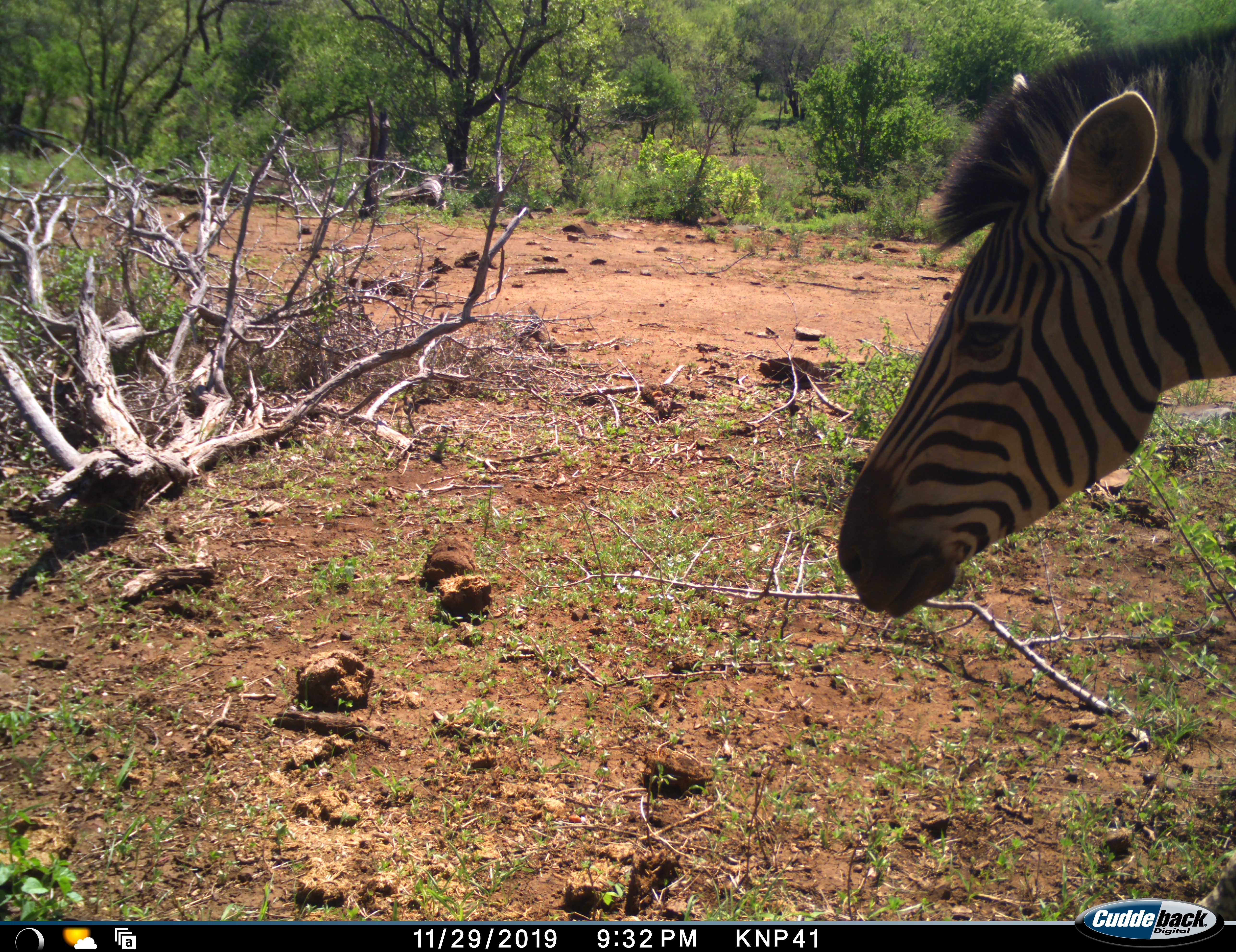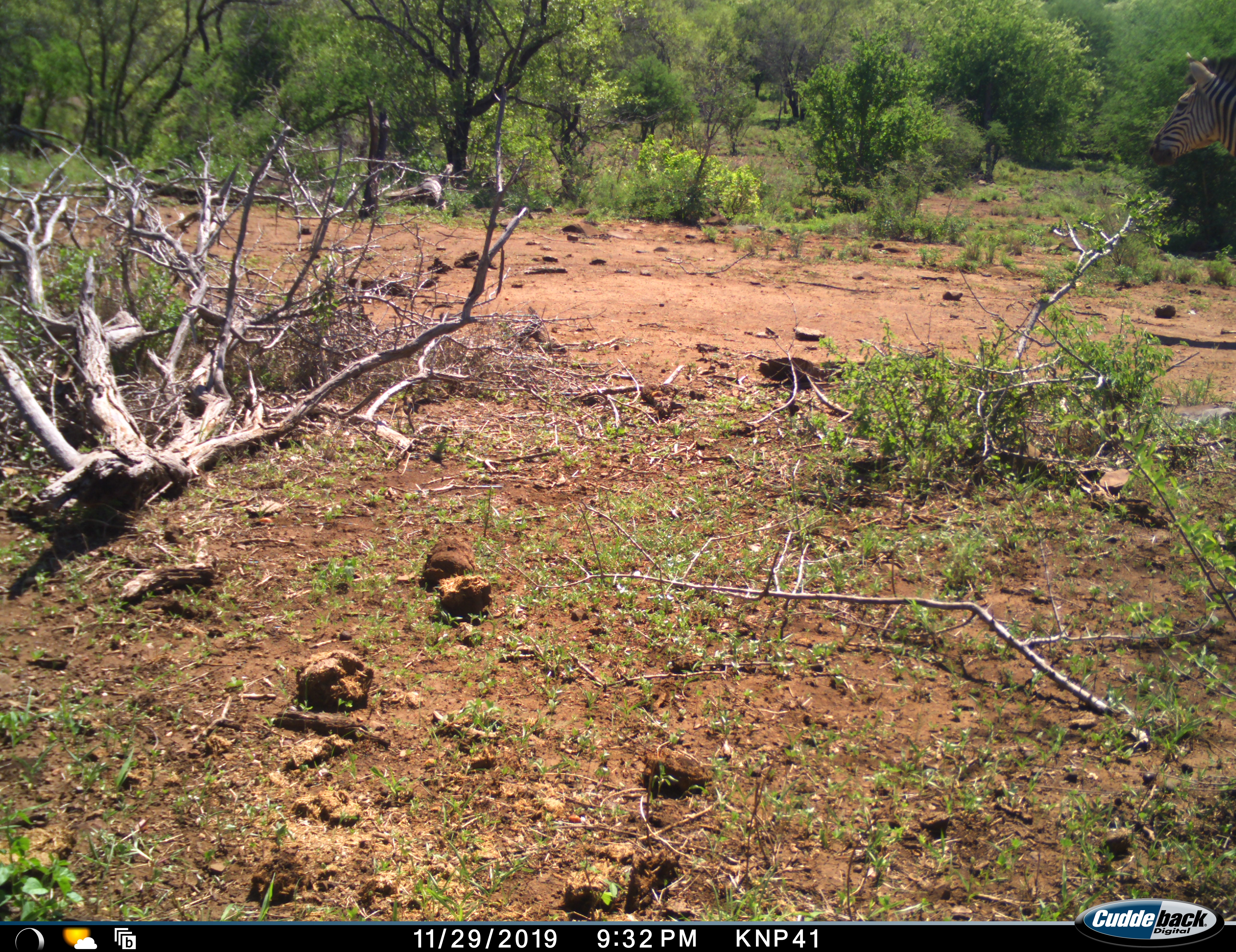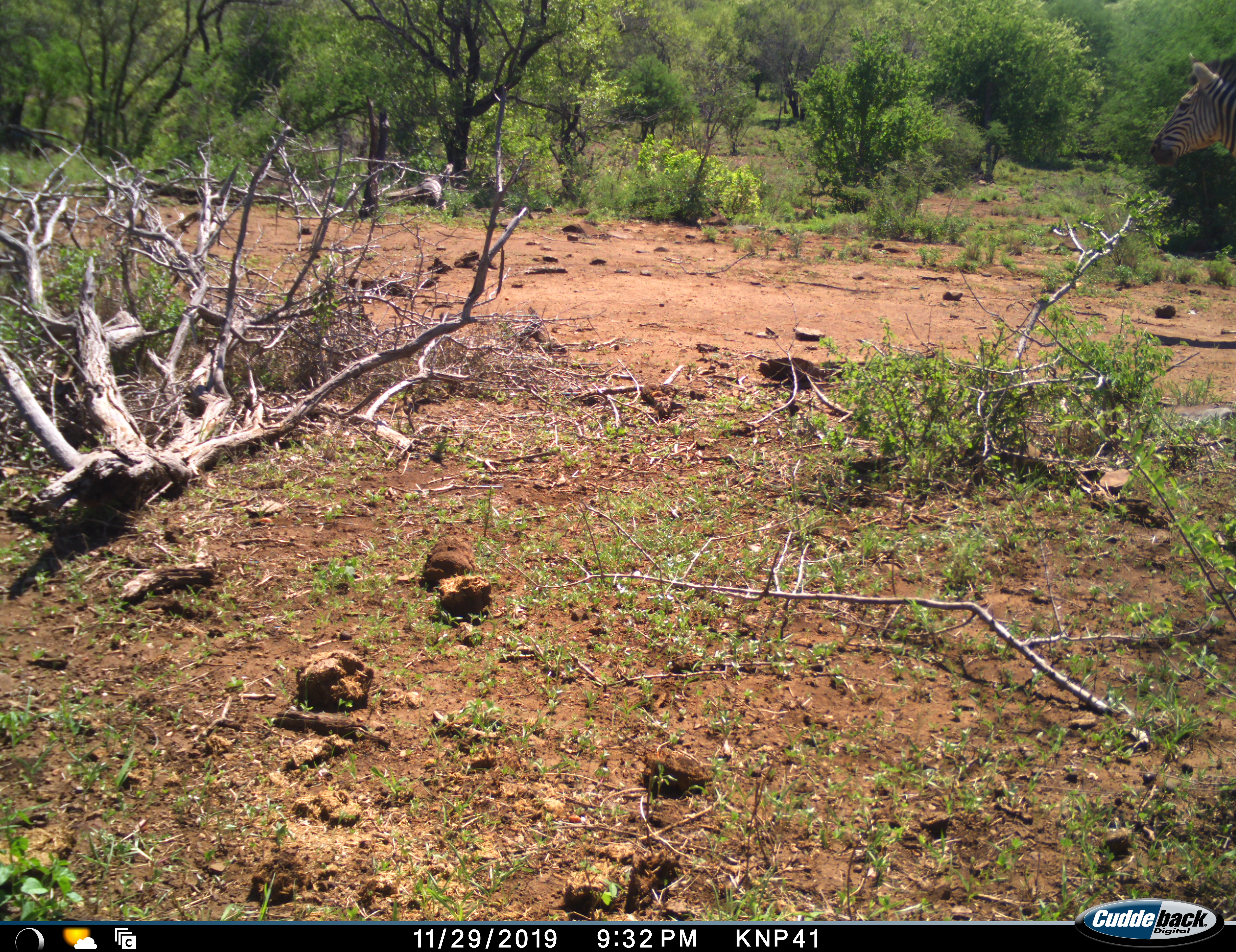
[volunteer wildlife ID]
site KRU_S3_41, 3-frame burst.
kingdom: Animalia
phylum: Chordata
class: Mammalia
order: Perissodactyla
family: Equidae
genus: Equus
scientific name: Equus quagga burchellii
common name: burchell's zebra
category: zebraburchells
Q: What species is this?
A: Zebraburchells (burchell's zebra) (Equus quagga burchellii).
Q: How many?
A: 1.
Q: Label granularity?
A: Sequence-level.